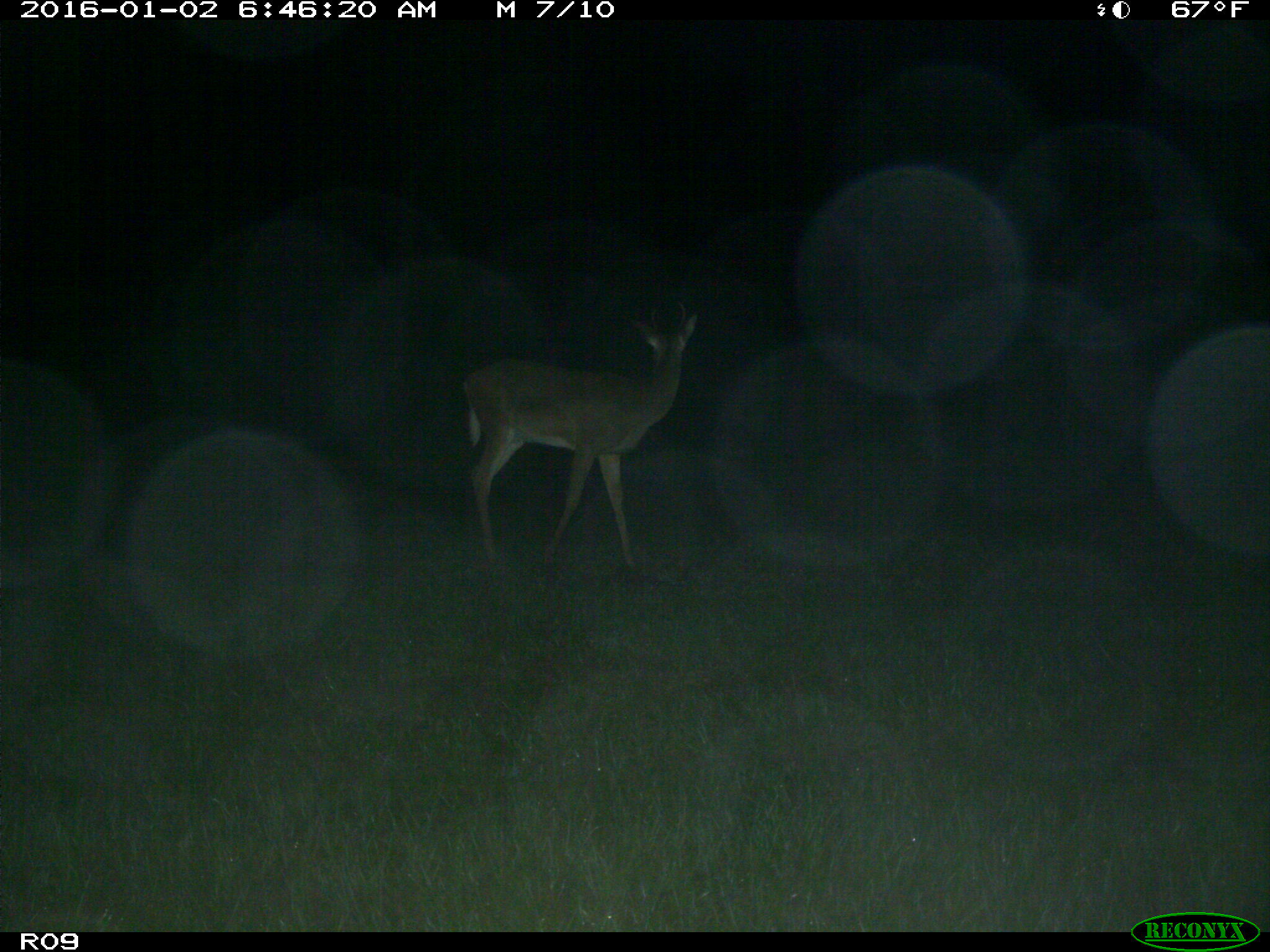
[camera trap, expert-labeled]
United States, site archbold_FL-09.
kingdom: Animalia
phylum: Chordata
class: Mammalia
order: Artiodactyla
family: Cervidae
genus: Odocoileus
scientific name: Odocoileus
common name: deer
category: unidentified deer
Unidentified deer (deer) (Odocoileus).